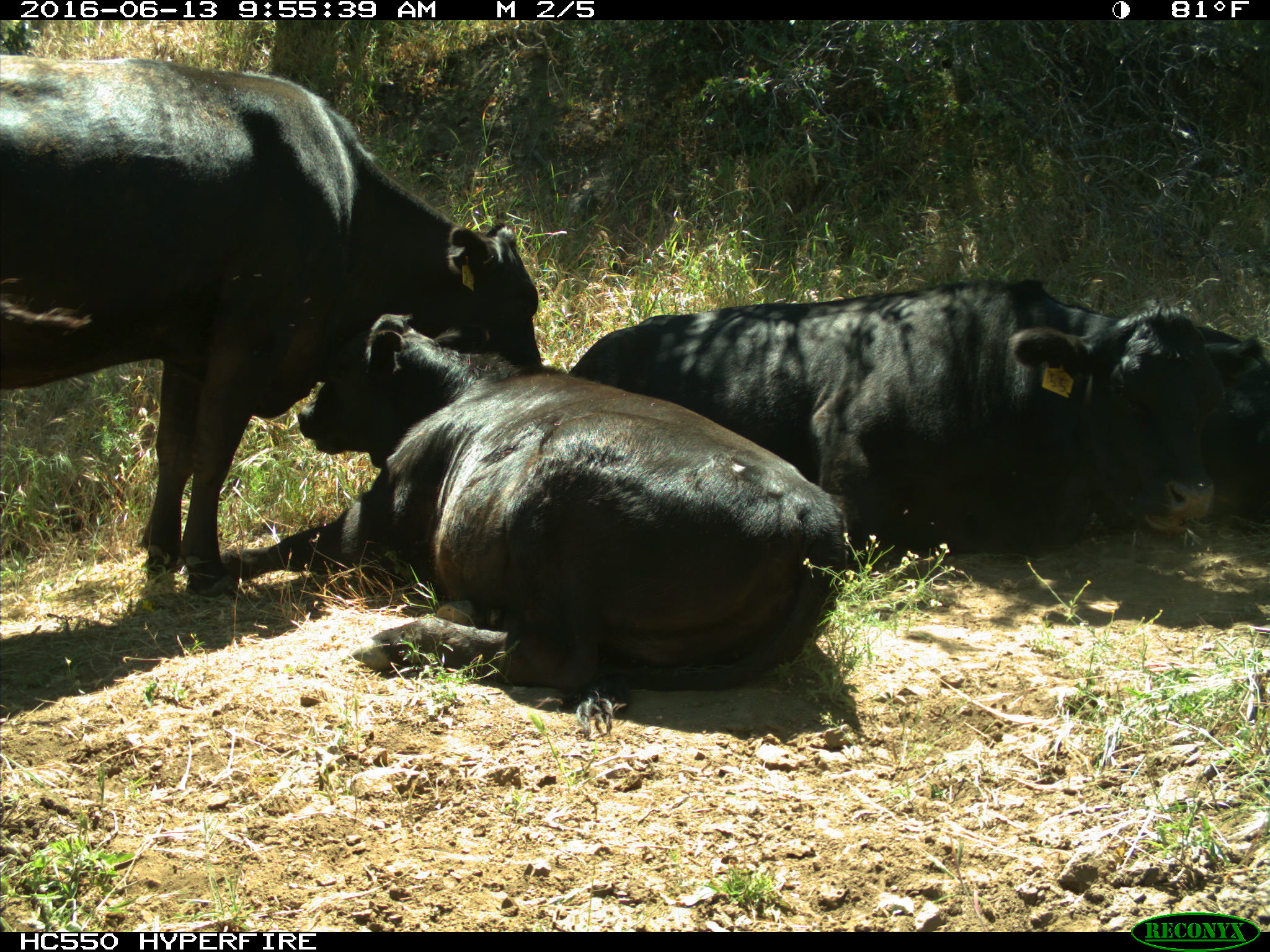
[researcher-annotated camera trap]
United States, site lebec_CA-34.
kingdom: Animalia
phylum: Chordata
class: Mammalia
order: Artiodactyla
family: Bovidae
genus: Bos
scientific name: Bos taurus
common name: domestic cow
Bos taurus (domestic cow).